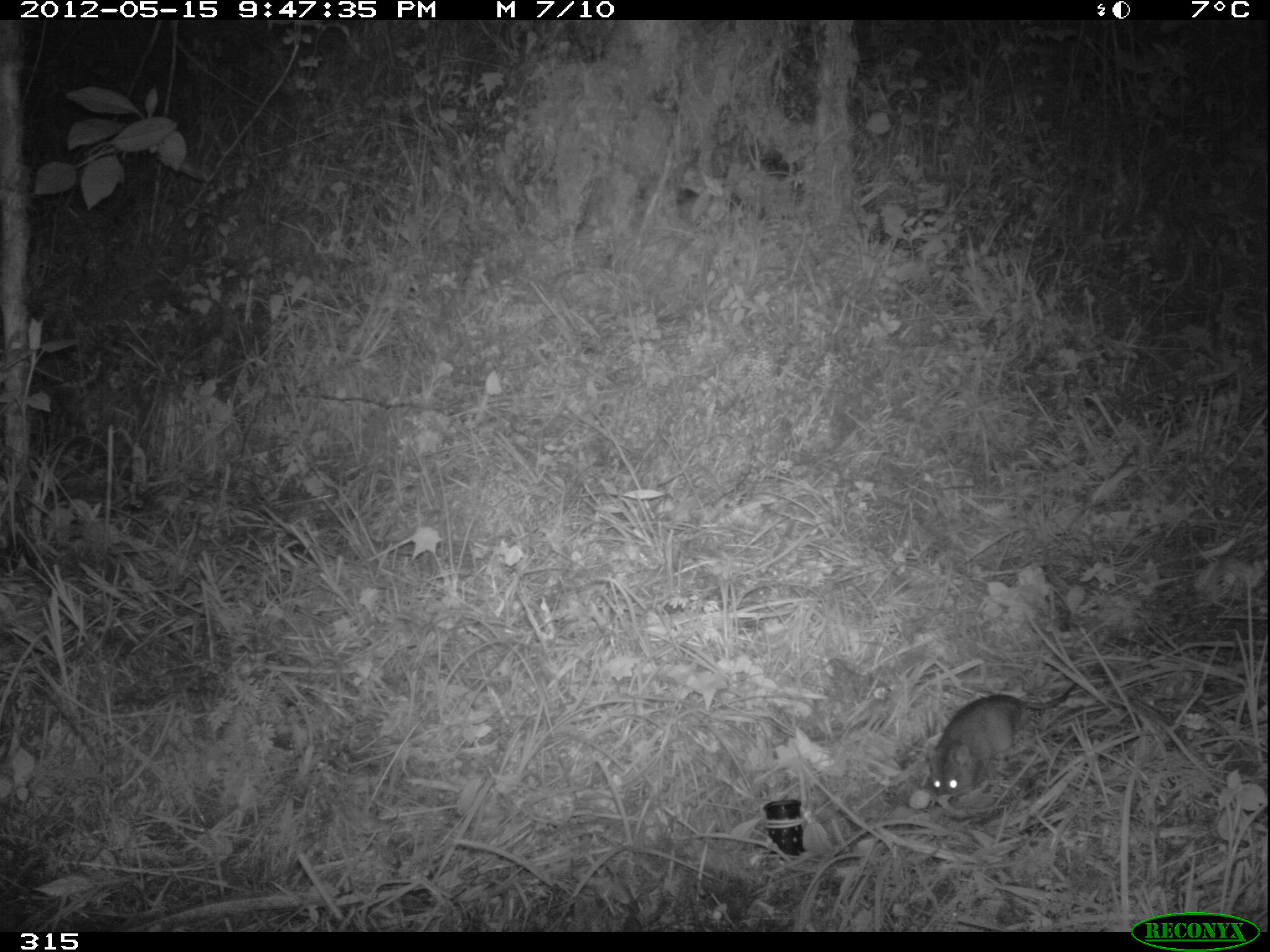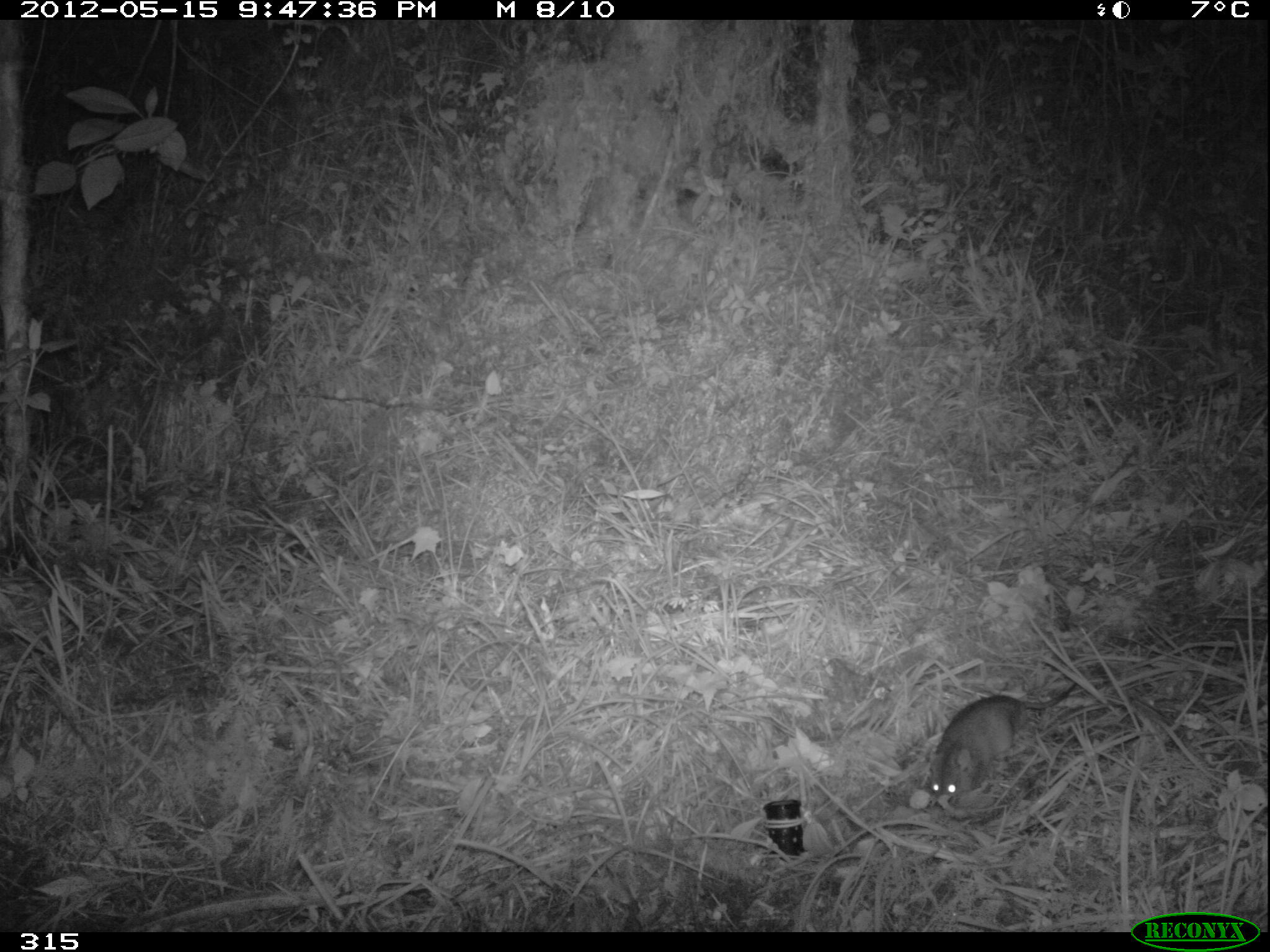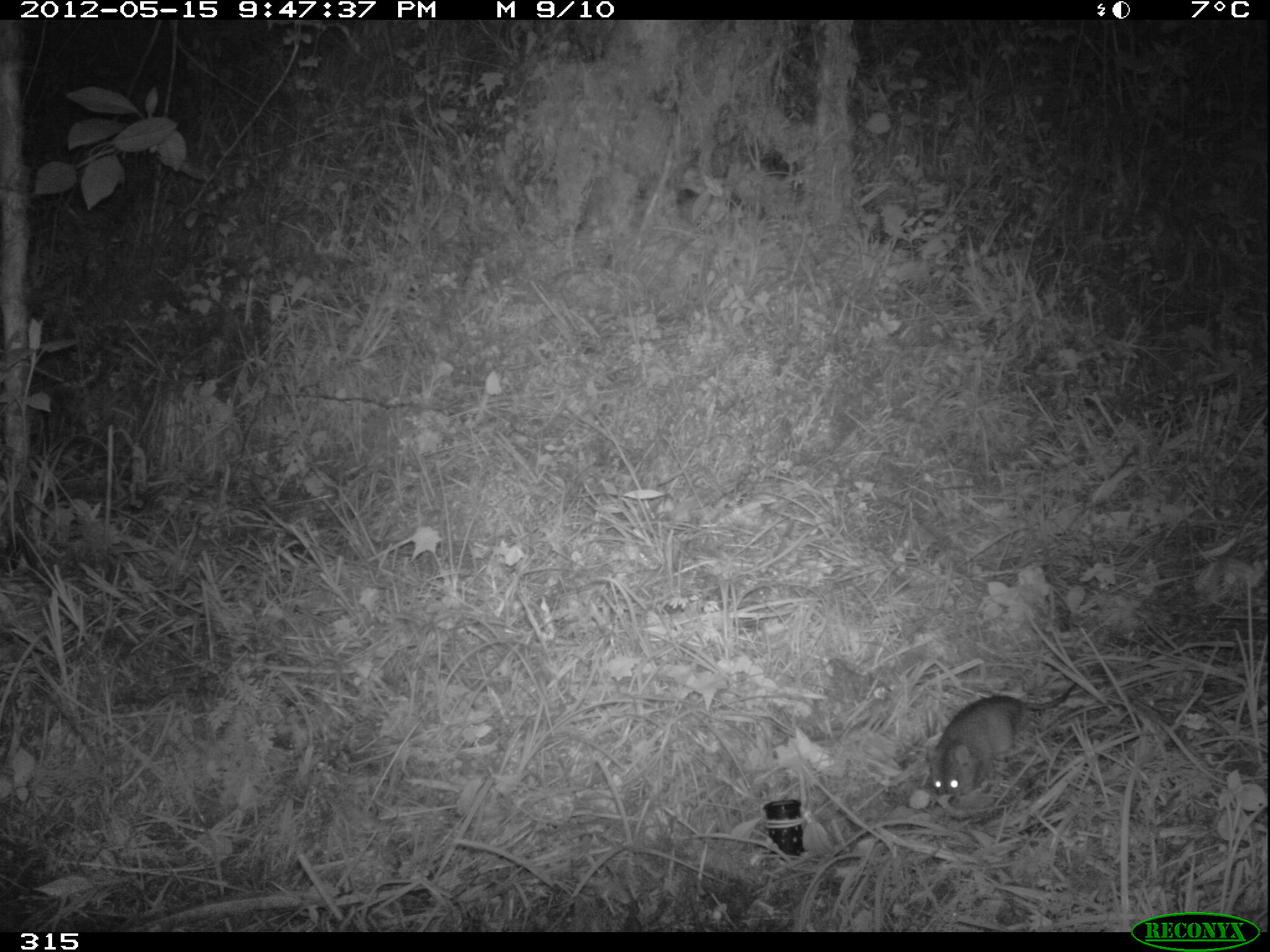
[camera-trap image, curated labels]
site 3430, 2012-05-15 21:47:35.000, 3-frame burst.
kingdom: Animalia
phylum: Chordata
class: Mammalia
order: Rodentia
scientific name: Rodentia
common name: rodents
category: unknown rodent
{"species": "unknown rodent (rodents) (Rodentia)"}